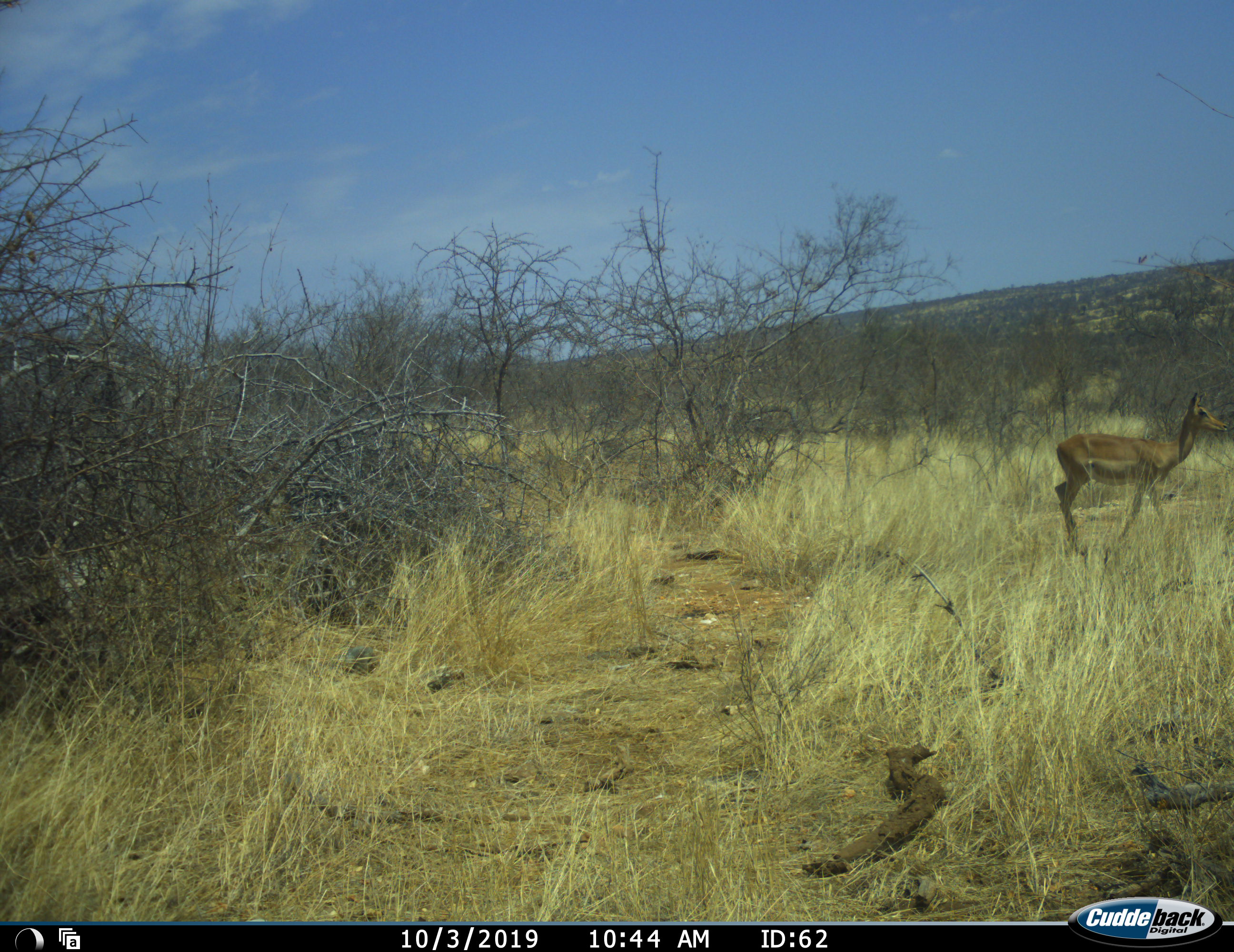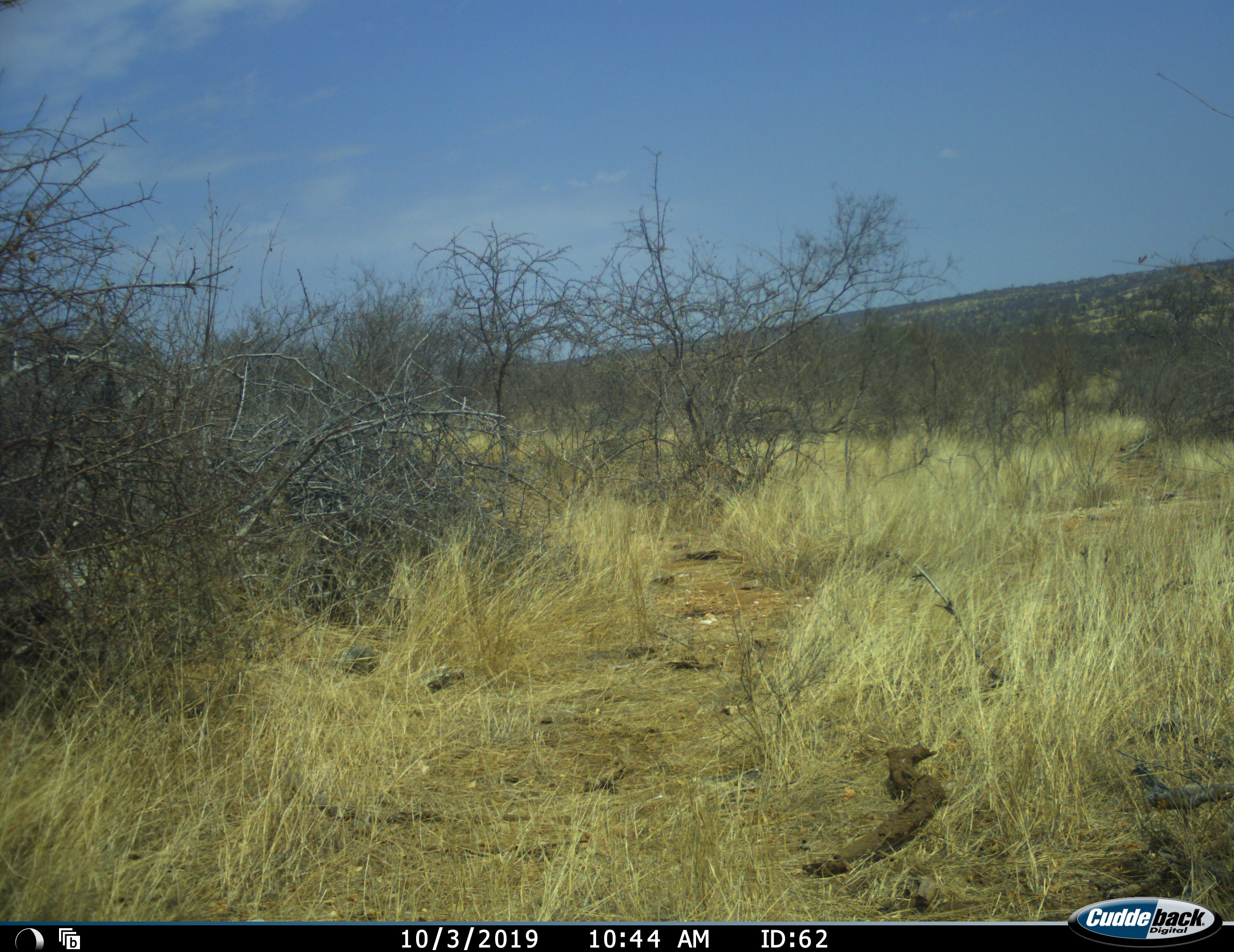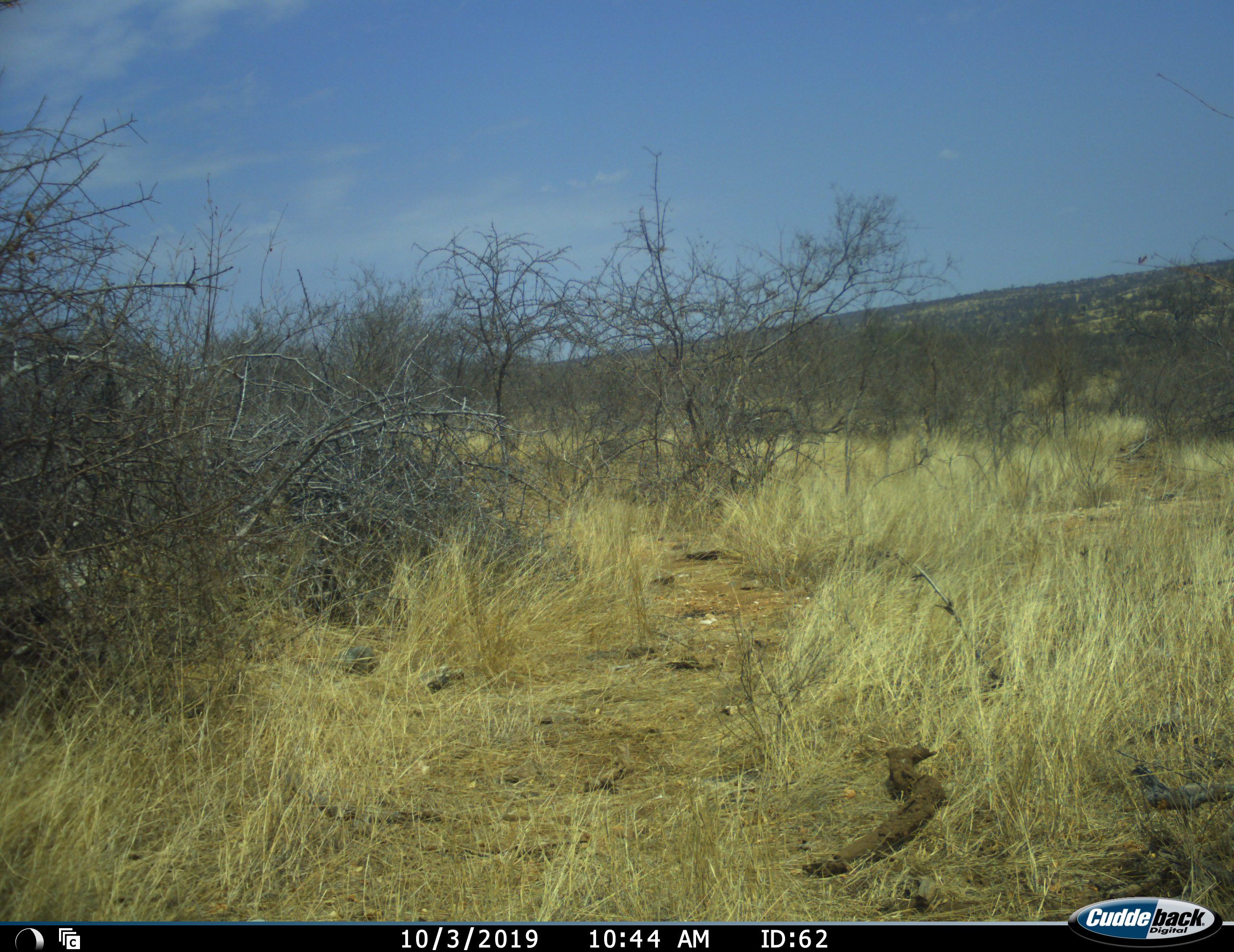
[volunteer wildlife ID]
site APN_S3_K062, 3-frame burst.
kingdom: Animalia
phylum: Chordata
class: Mammalia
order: Artiodactyla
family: Bovidae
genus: Aepyceros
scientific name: Aepyceros melampus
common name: impala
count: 1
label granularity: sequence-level